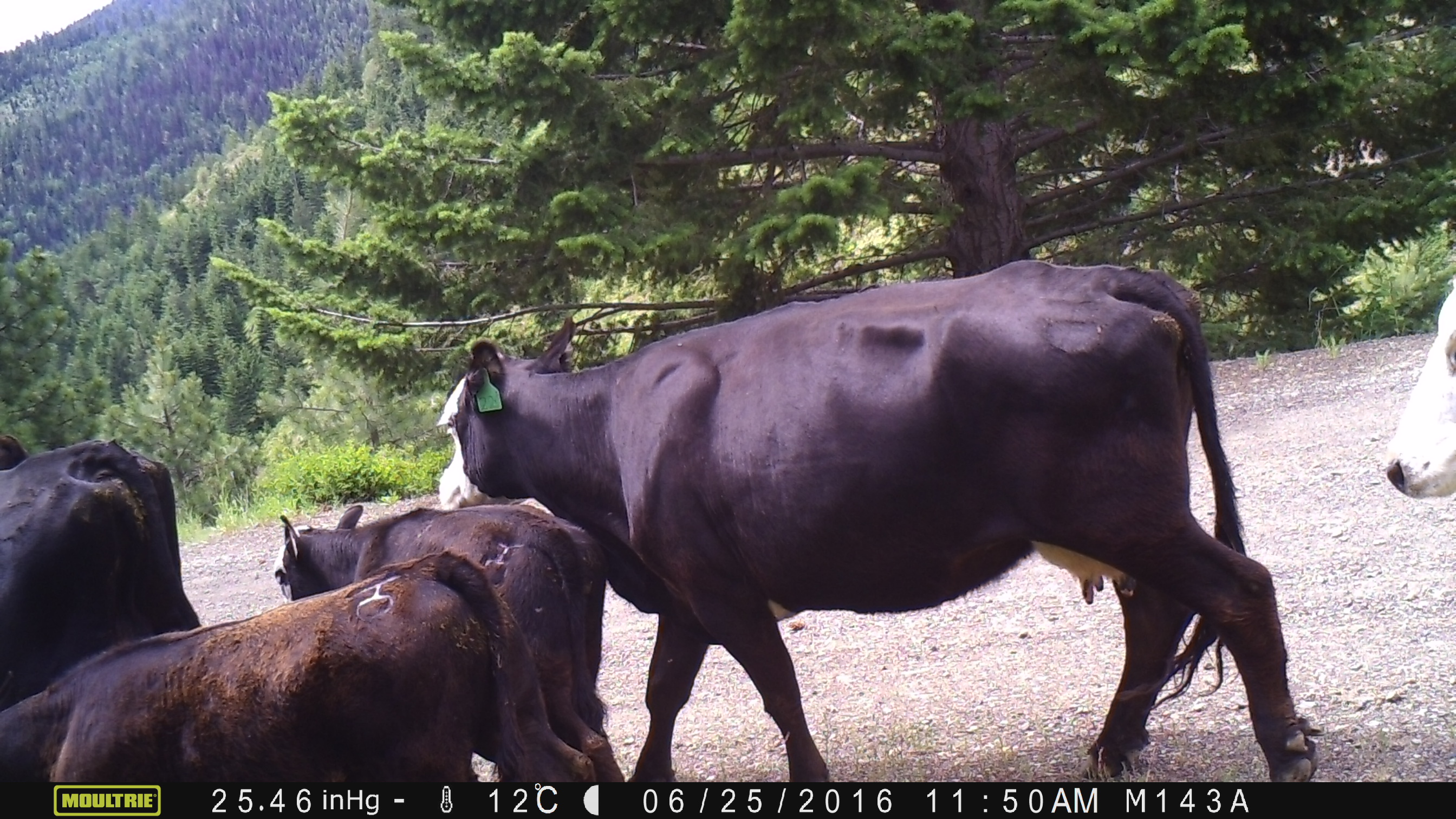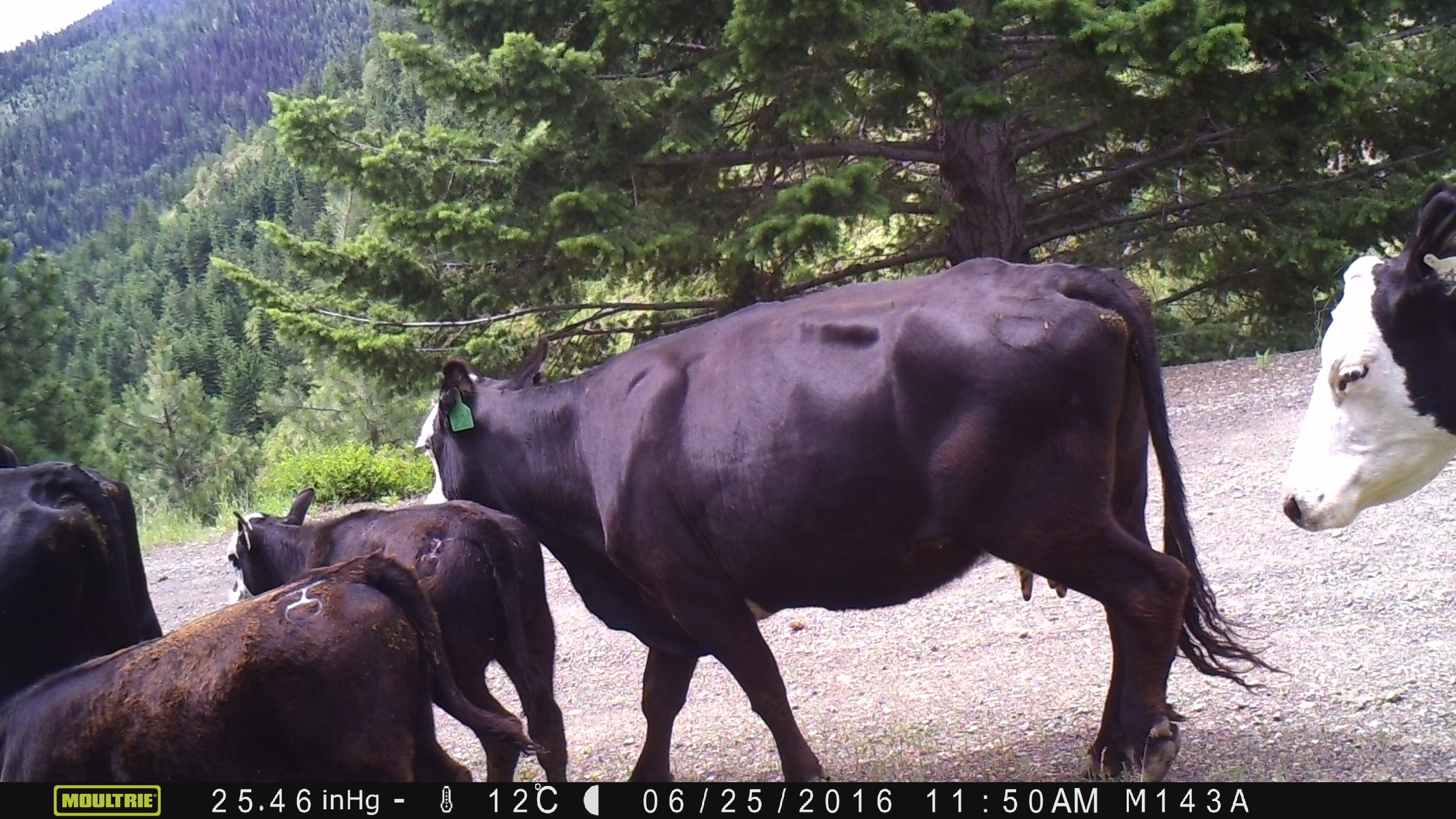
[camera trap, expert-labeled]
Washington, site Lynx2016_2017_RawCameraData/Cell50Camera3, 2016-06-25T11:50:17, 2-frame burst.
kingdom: Animalia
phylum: Chordata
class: Mammalia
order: Artiodactyla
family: Bovidae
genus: Bos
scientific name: Bos taurus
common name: domestic cattle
Domestic cattle (Bos taurus). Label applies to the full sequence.